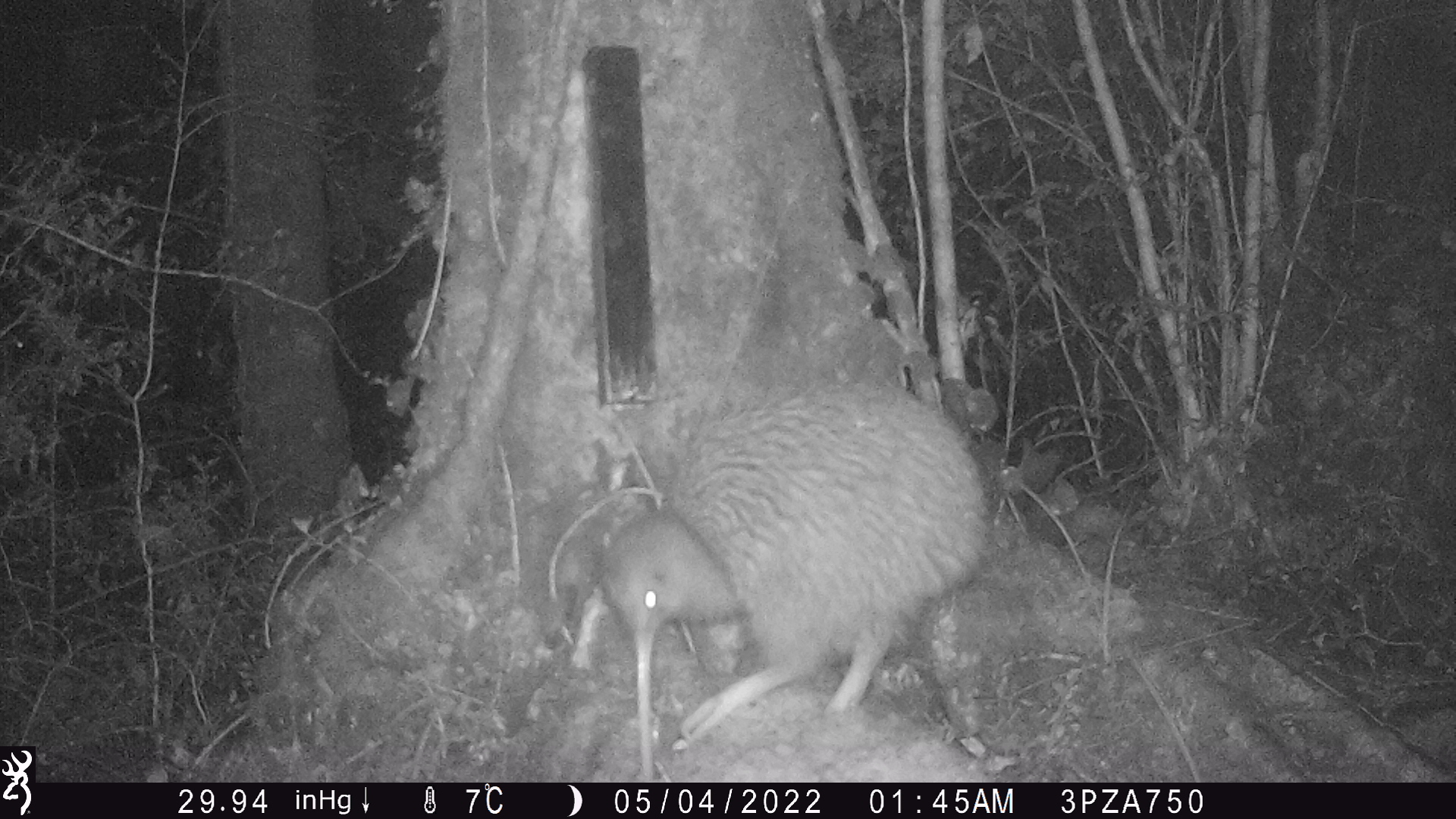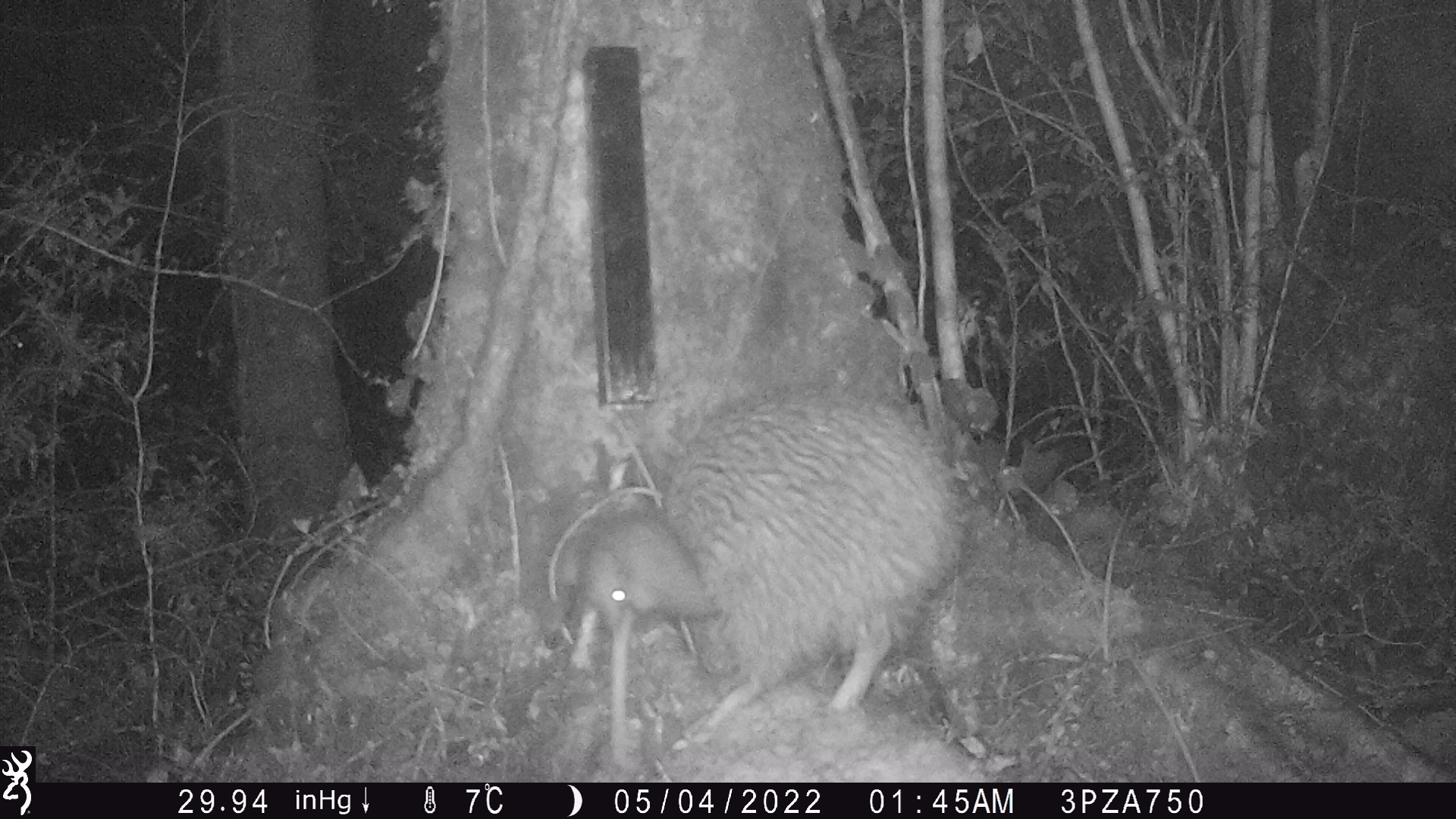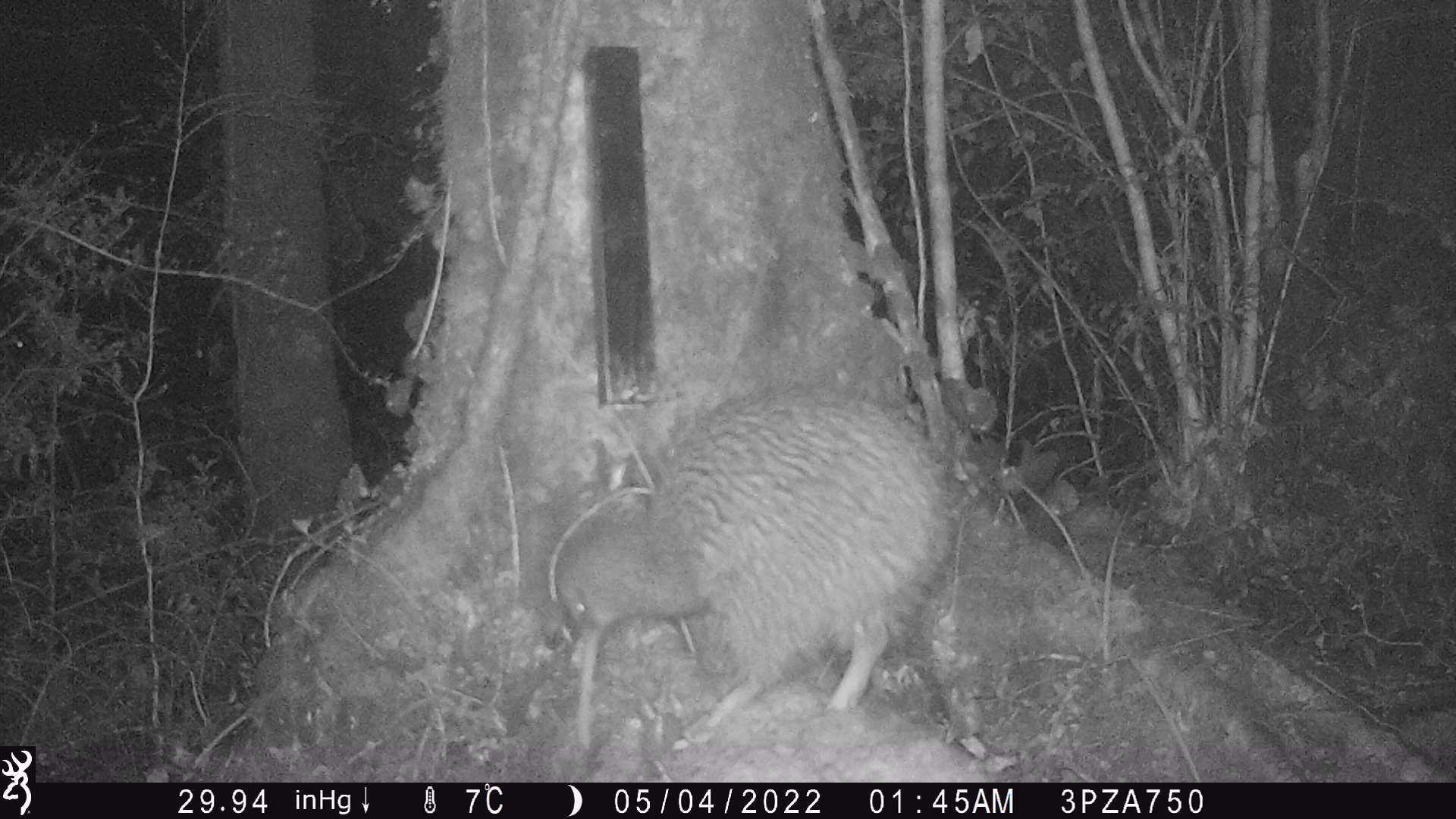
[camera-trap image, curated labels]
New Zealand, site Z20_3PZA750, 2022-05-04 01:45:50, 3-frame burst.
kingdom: Animalia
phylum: Chordata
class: Aves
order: Apterygiformes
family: Apterygidae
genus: Apteryx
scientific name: Apteryx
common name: kiwi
Kiwi (Apteryx).